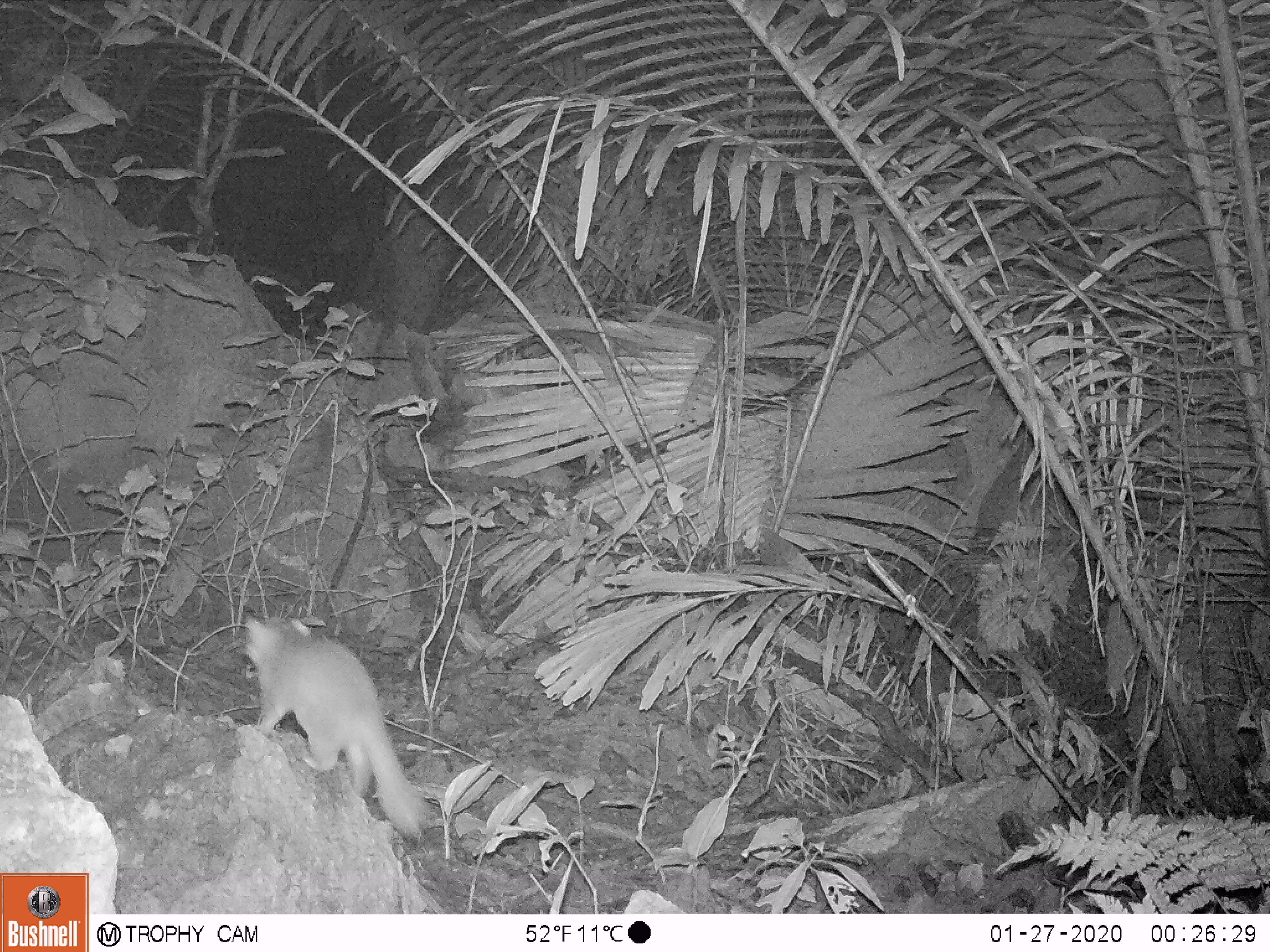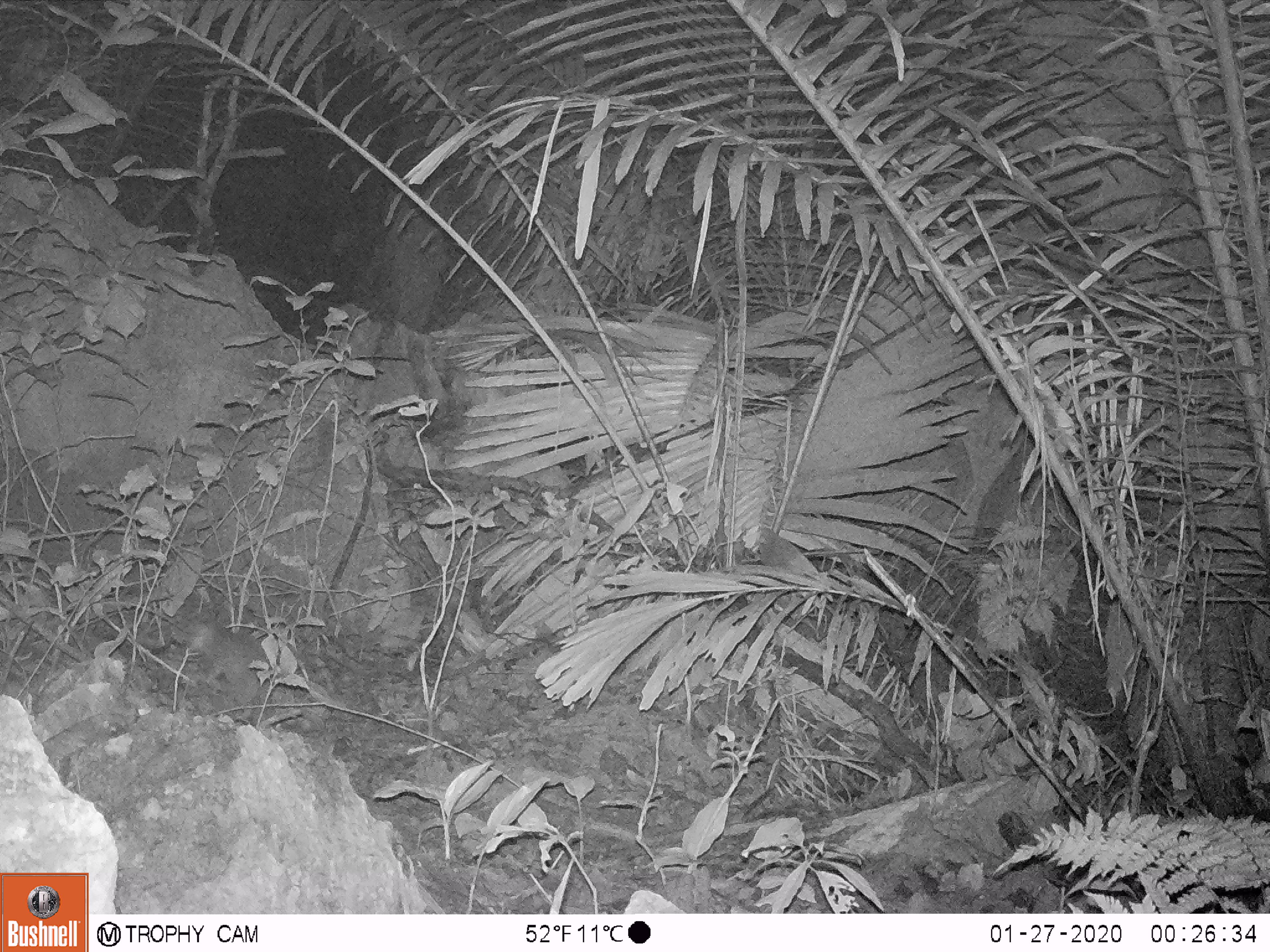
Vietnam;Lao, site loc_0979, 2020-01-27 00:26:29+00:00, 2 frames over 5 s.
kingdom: Animalia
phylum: Chordata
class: Mammalia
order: Carnivora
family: Mustelidae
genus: Melogale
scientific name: Melogale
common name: ferret badger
Ferret badger (Melogale). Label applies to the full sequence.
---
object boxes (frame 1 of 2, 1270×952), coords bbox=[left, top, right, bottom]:
ferret badger: bbox=[242, 614, 433, 841]